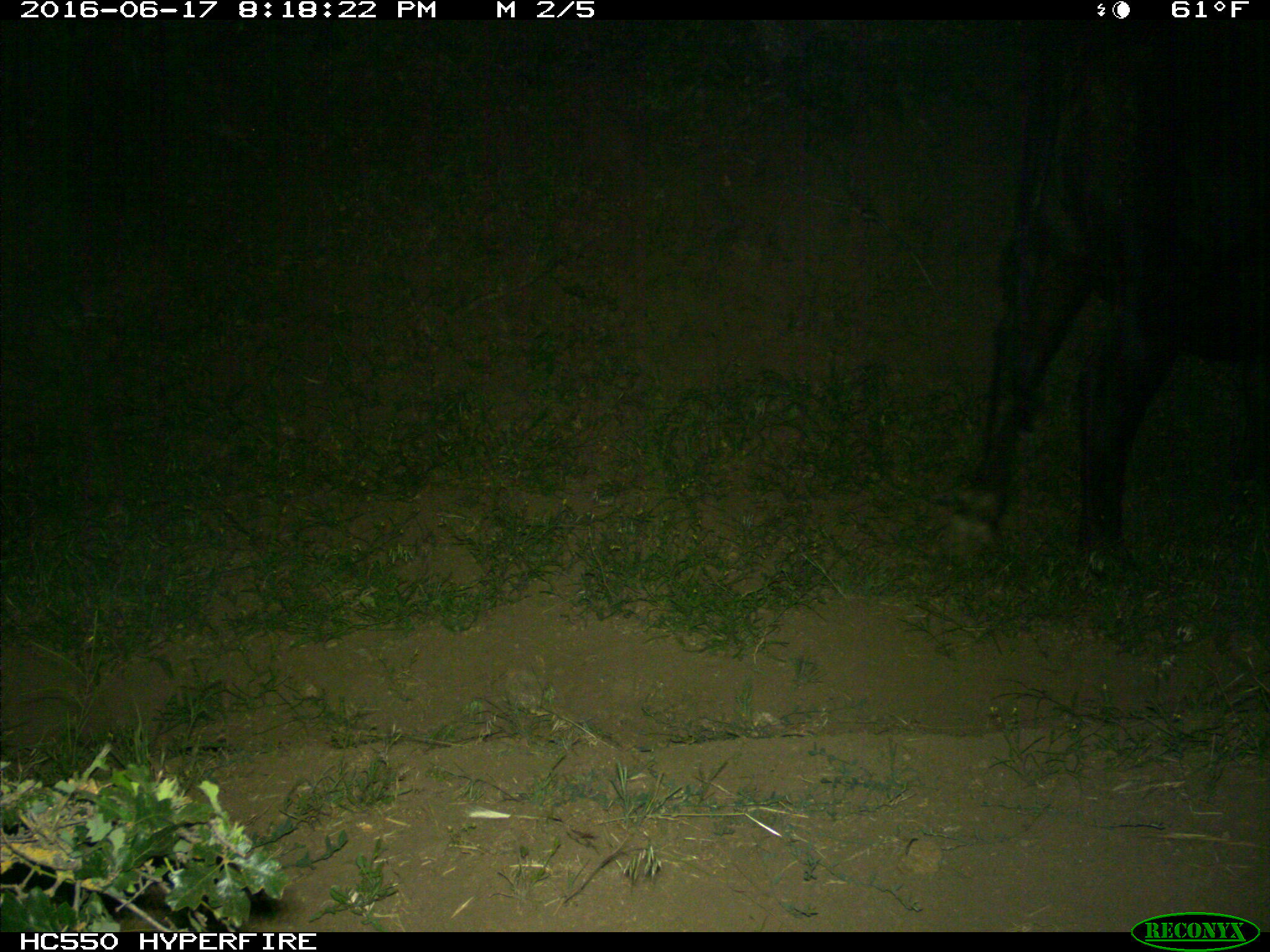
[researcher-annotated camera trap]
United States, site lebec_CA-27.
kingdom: Animalia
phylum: Chordata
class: Mammalia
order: Artiodactyla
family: Bovidae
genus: Bos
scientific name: Bos taurus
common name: domestic cow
Bos taurus (domestic cow).